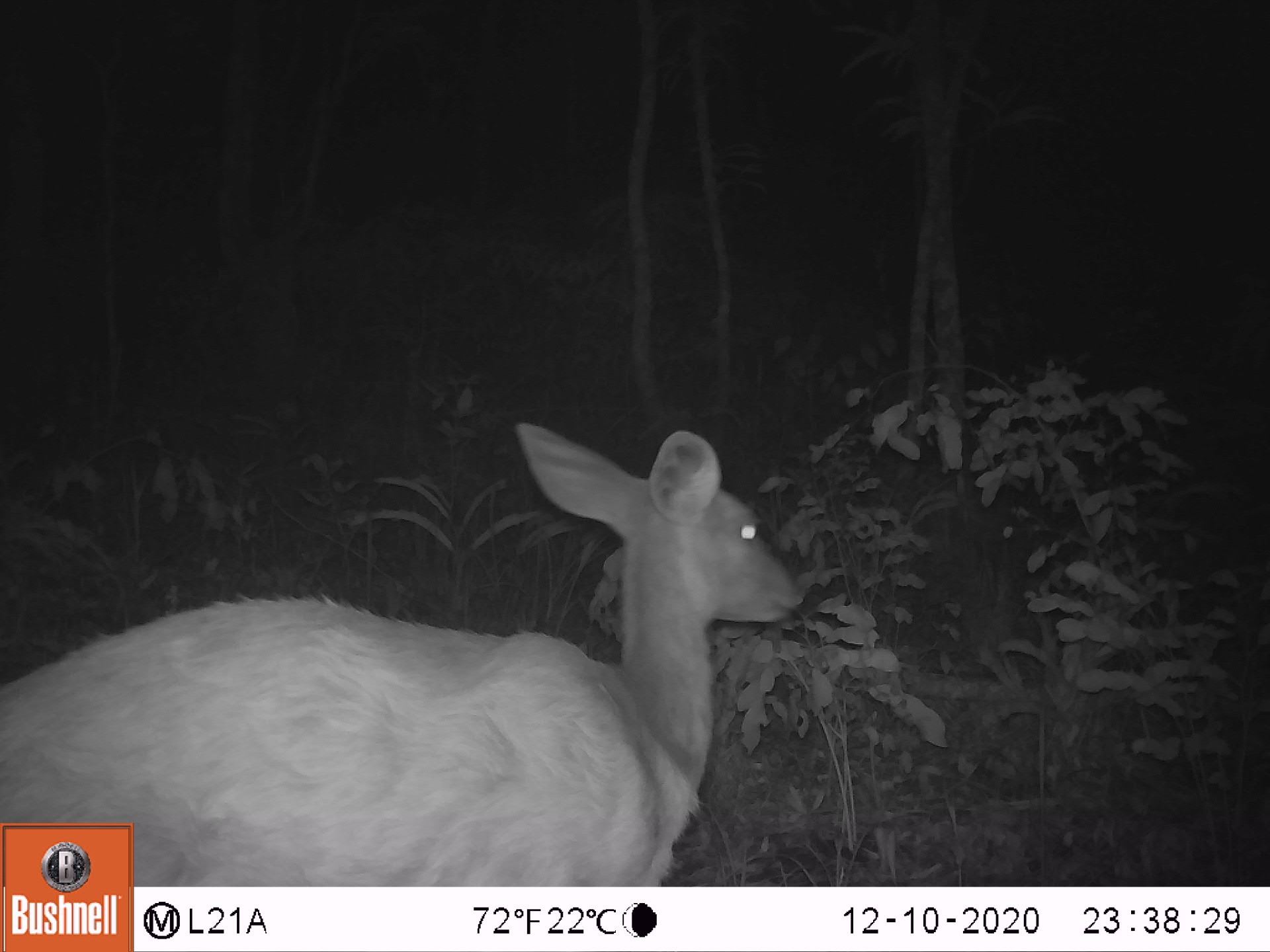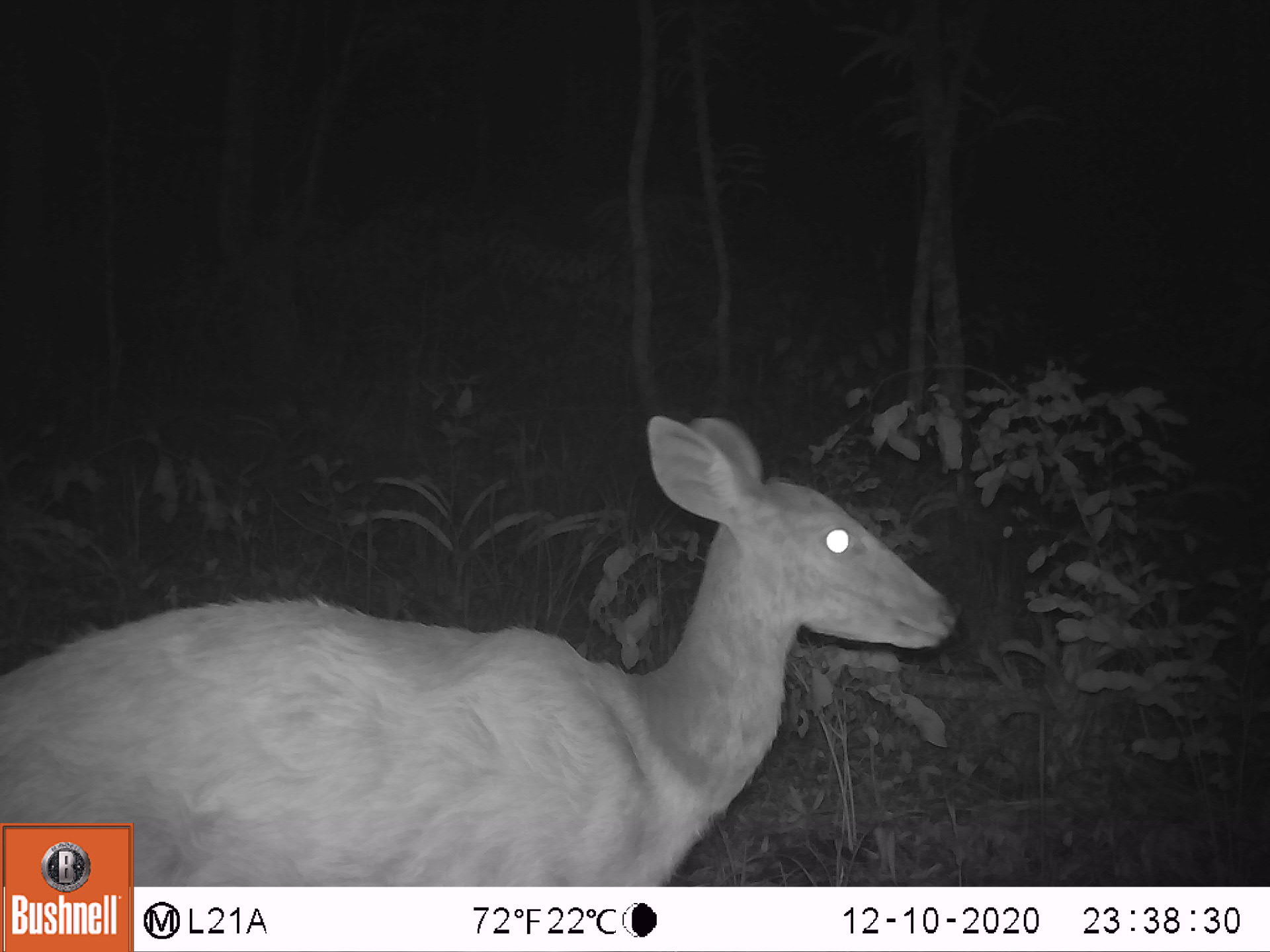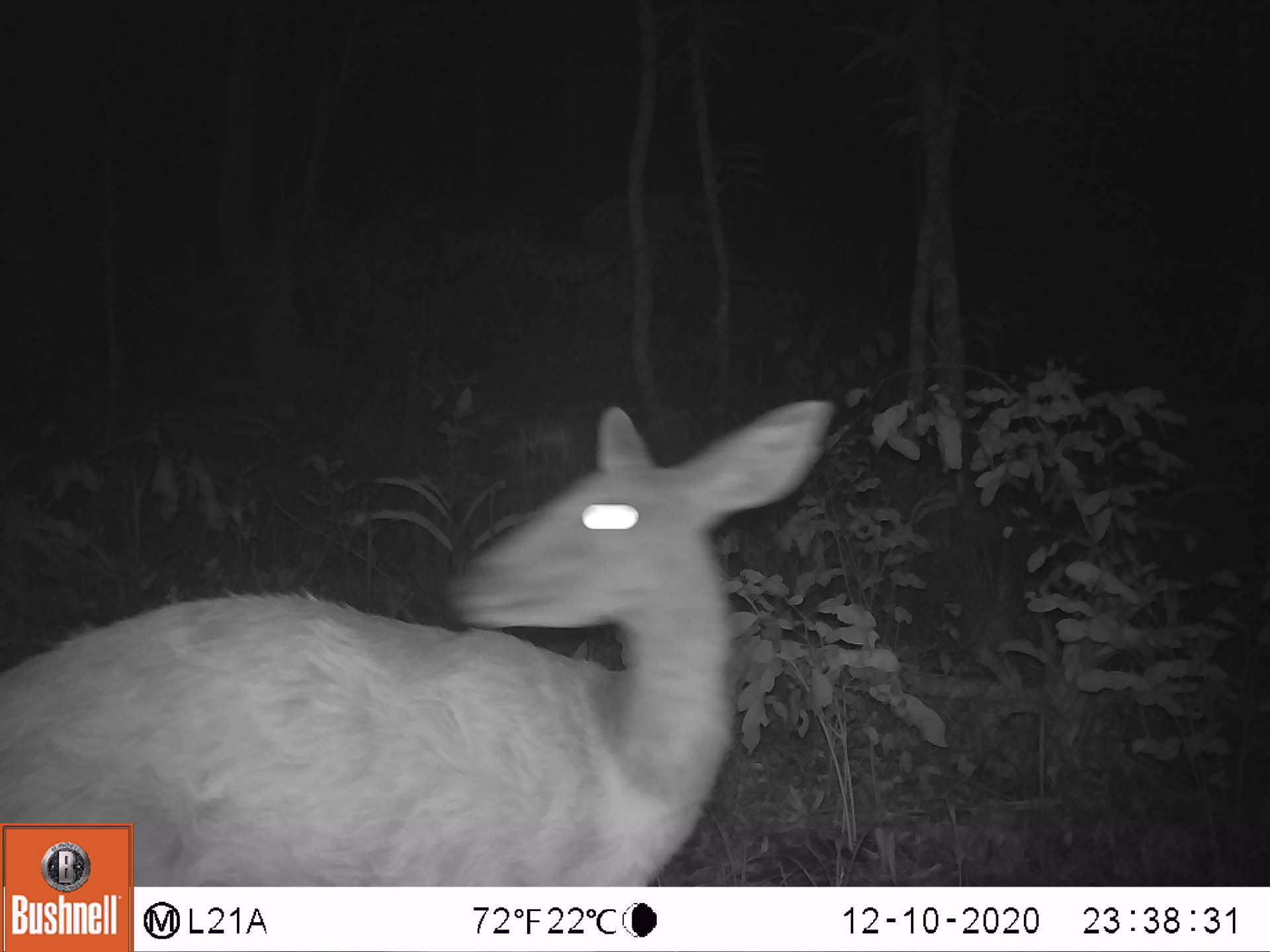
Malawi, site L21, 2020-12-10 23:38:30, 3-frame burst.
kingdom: Animalia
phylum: Chordata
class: Mammalia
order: Artiodactyla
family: Bovidae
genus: Tragelaphus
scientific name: Tragelaphus sylvaticus sylvaticus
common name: cape bushbuck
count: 1